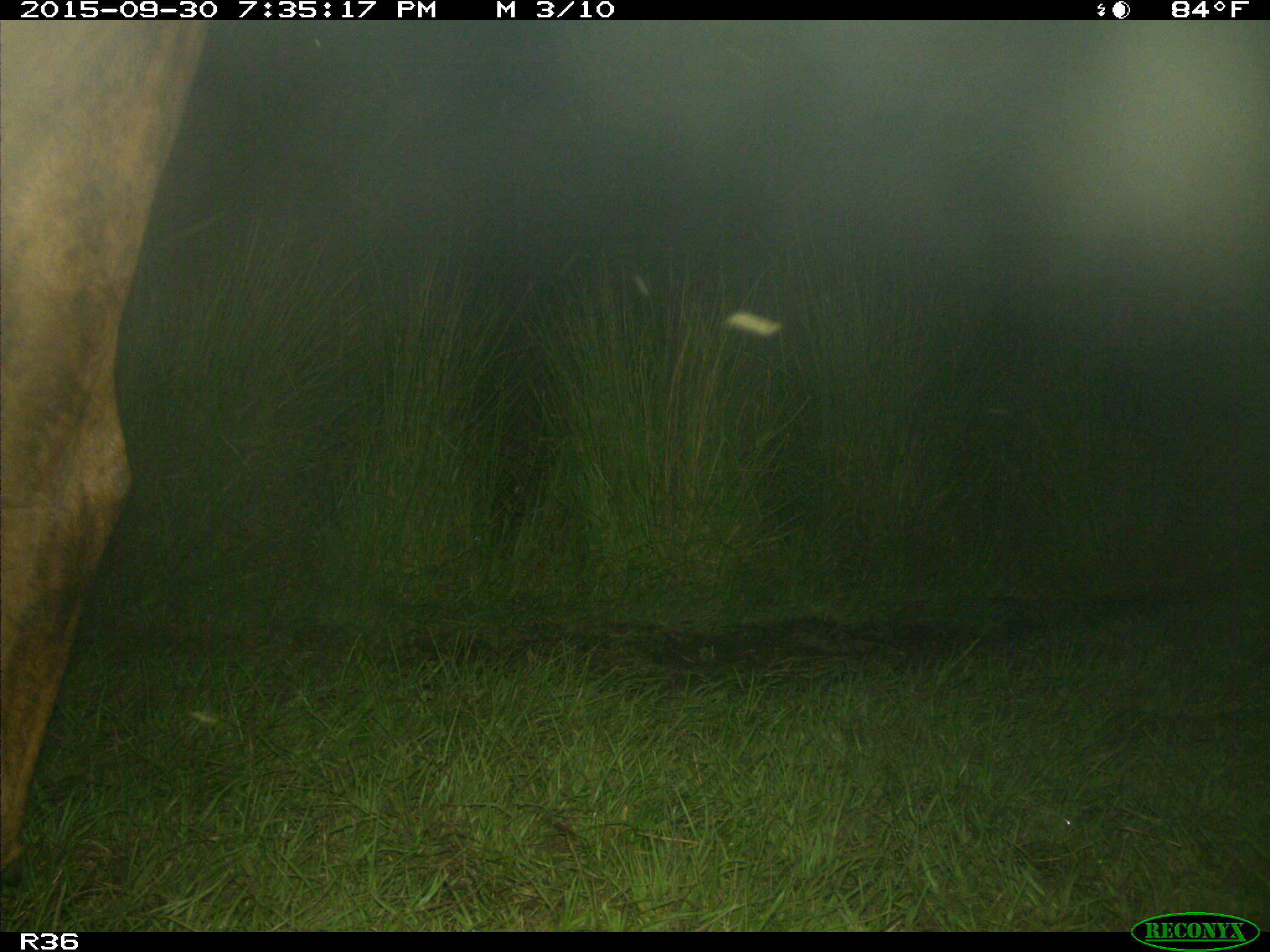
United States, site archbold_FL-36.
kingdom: Animalia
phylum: Chordata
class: Mammalia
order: Artiodactyla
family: Bovidae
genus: Bos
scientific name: Bos taurus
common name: domestic cow